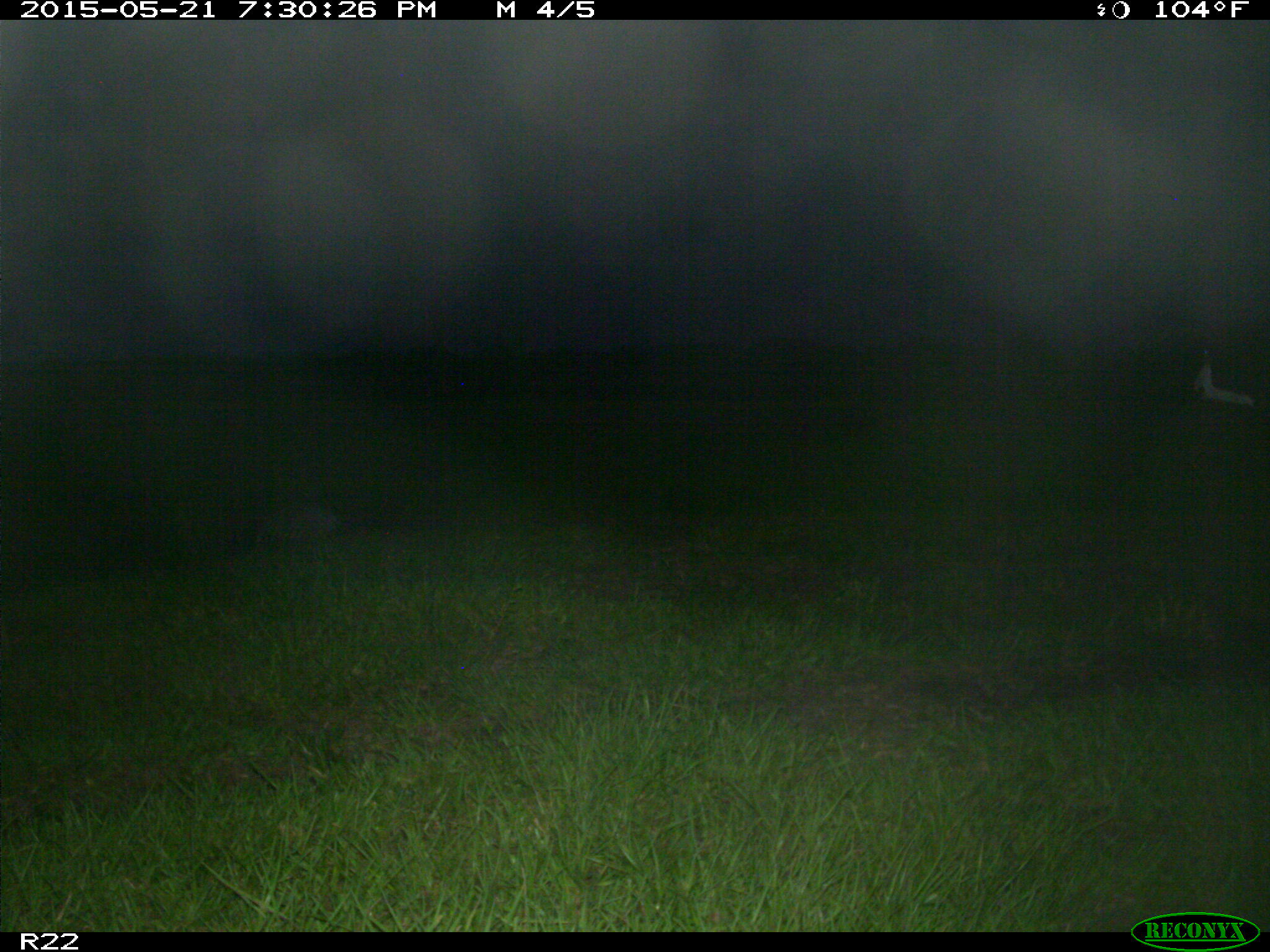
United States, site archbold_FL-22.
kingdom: Animalia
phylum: Chordata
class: Mammalia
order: Artiodactyla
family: Bovidae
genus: Bos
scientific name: Bos taurus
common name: domestic cow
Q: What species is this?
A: Bos taurus (domestic cow).